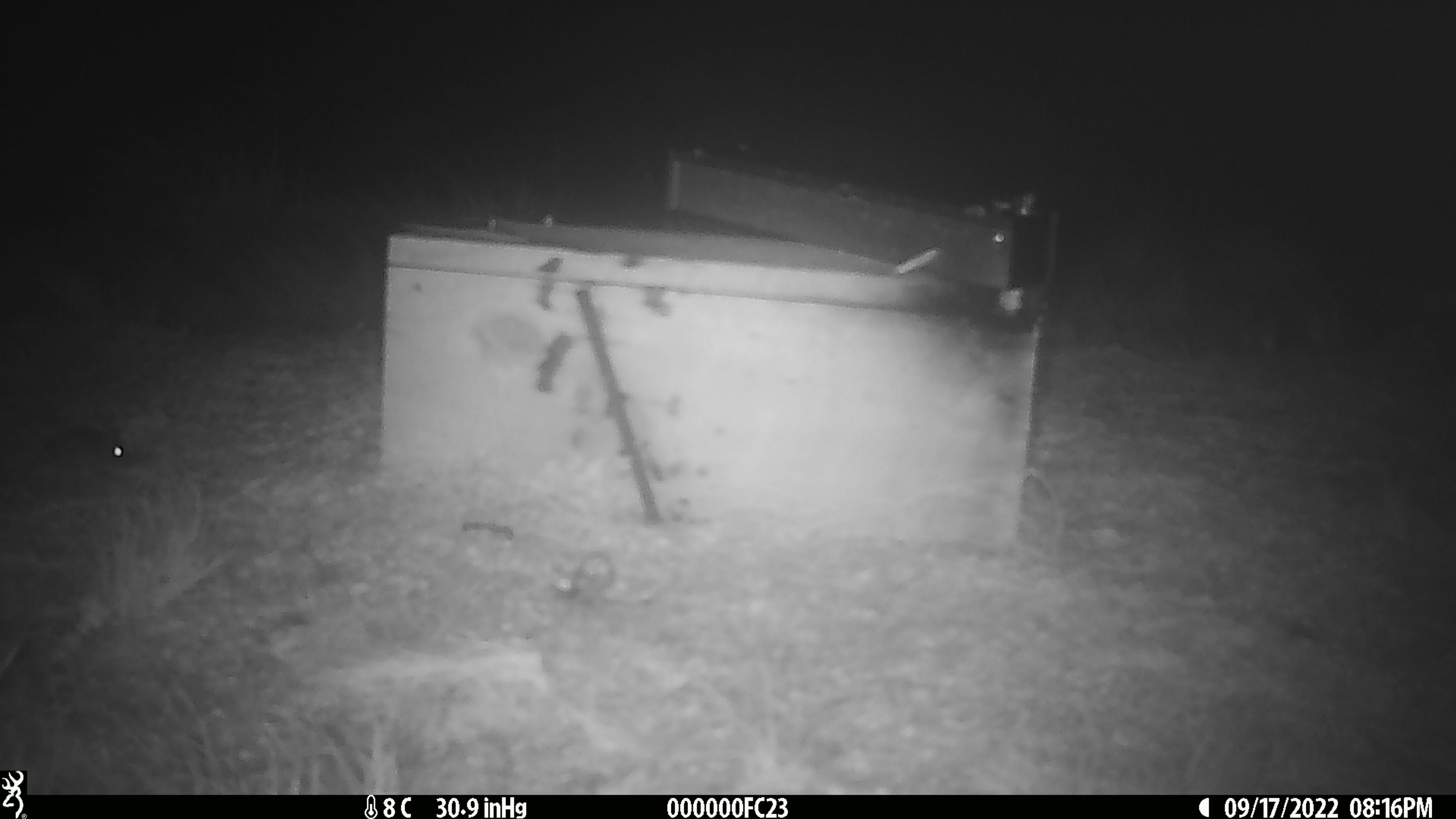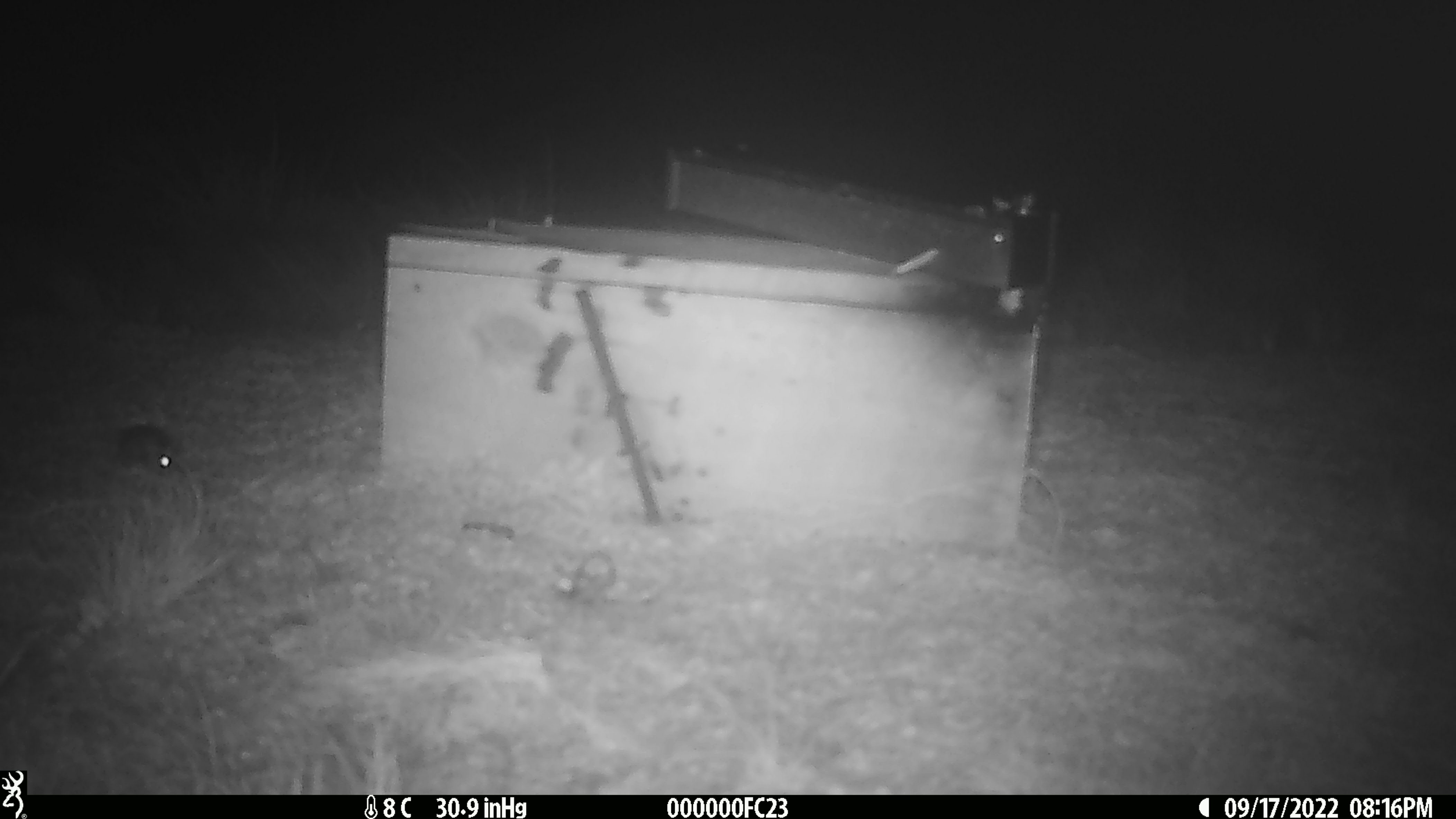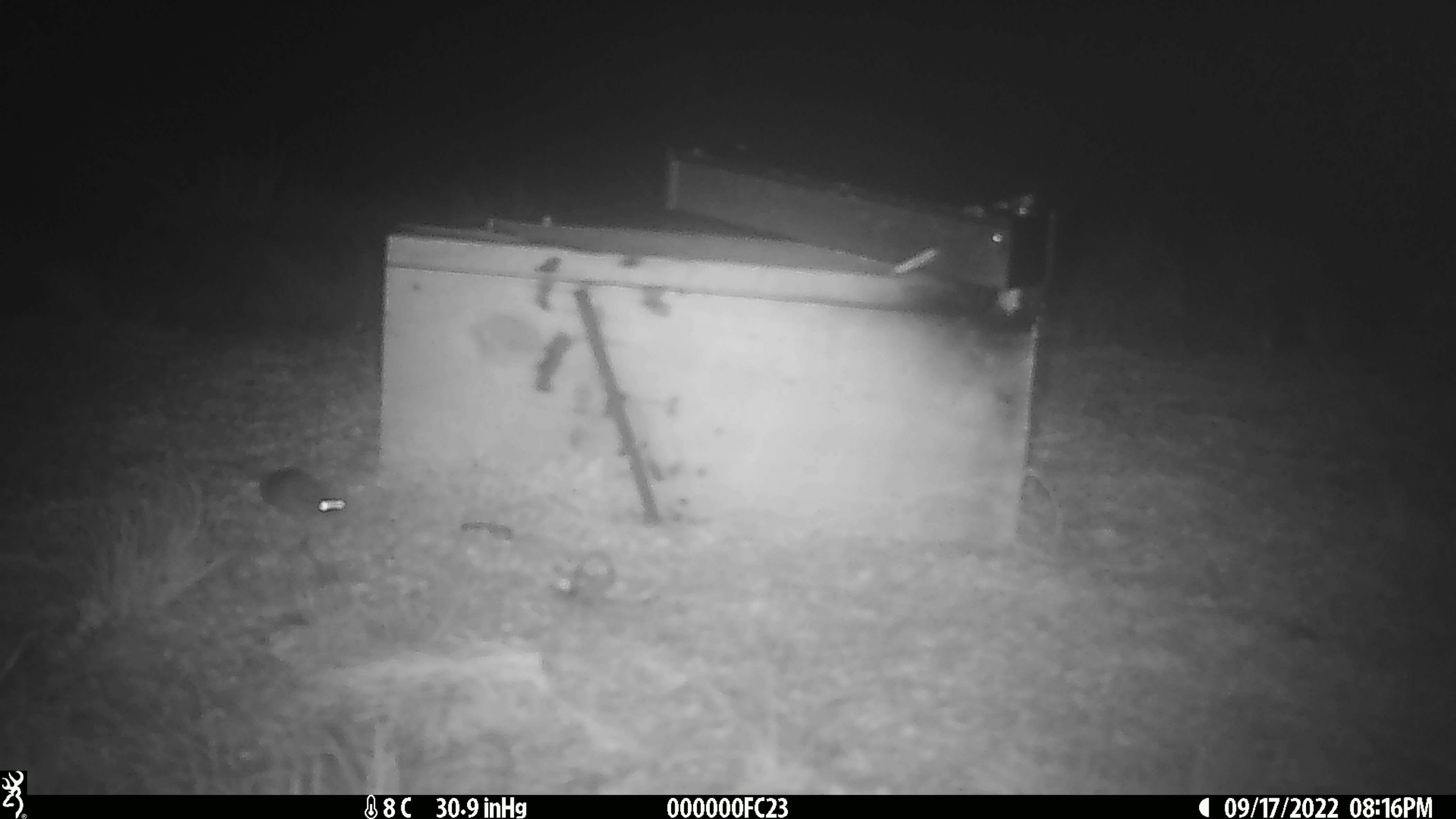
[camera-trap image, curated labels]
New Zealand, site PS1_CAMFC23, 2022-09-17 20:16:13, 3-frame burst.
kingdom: Animalia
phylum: Chordata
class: Mammalia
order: Rodentia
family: Muridae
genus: Mus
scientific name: Mus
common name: mouse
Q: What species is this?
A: Mouse (Mus).